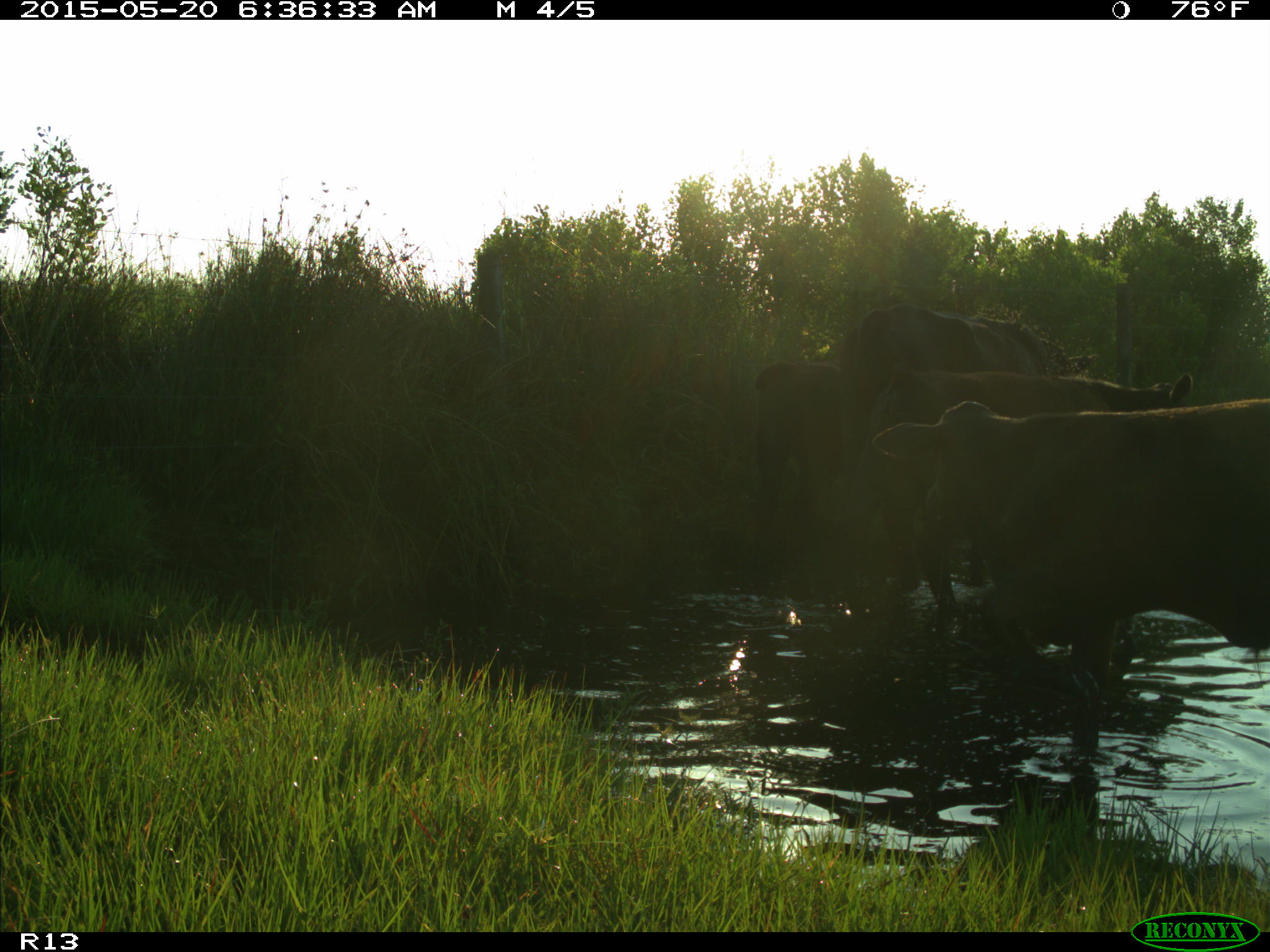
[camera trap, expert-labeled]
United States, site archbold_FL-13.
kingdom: Animalia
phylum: Chordata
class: Mammalia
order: Artiodactyla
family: Bovidae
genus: Bos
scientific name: Bos taurus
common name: domestic cow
Bos taurus (domestic cow).